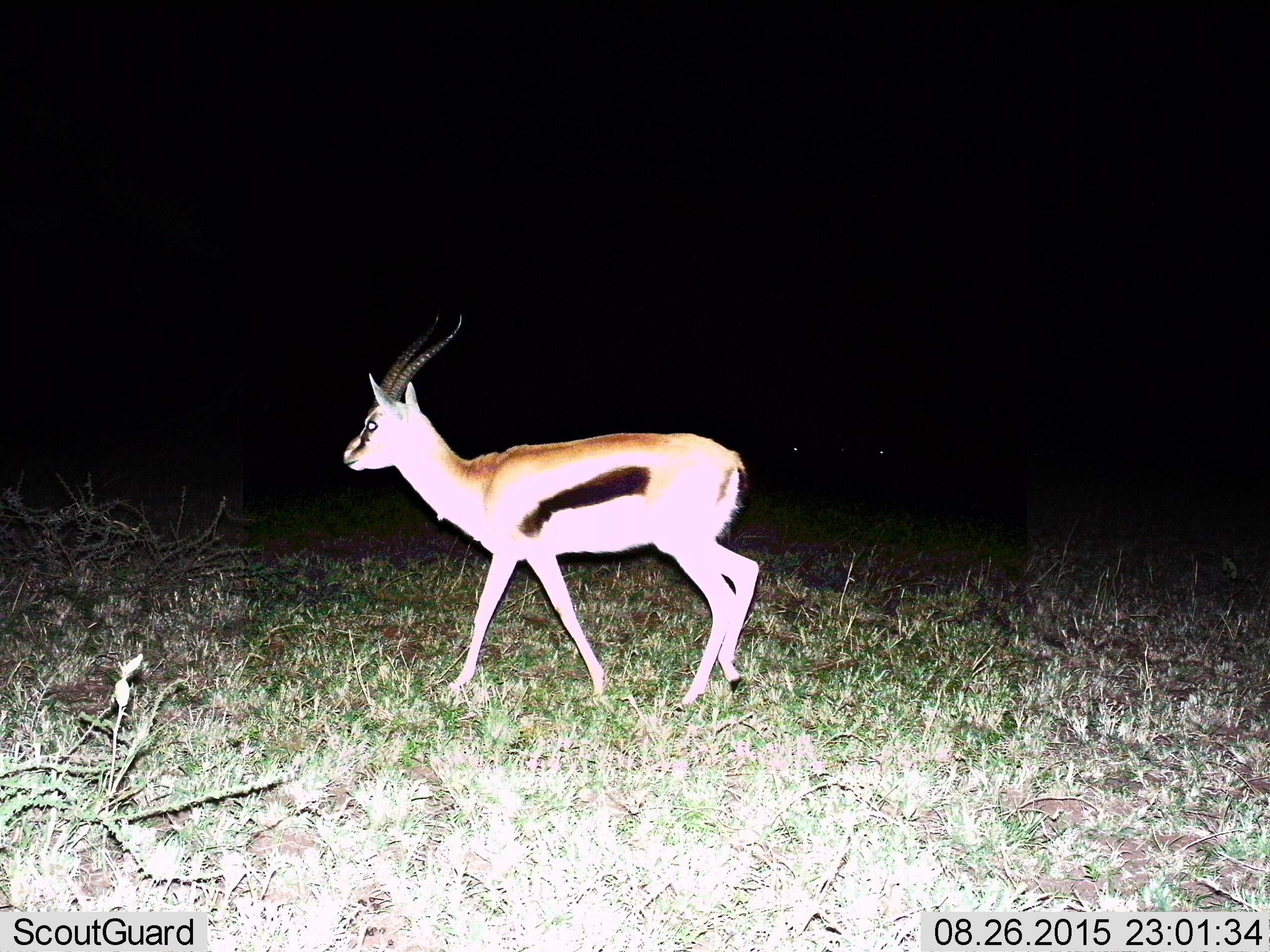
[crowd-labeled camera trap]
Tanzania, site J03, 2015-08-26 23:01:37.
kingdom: Animalia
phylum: Chordata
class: Mammalia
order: Artiodactyla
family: Bovidae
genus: Eudorcas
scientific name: Eudorcas thomsonii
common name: thomson's gazelle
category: gazellethomsons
Gazellethomsons (thomson's gazelle) (Eudorcas thomsonii), count 1. Behavior (volunteer vote fractions): standing 50%, resting 0%, moving 70%, interacting 0%. Young present (vote fraction): 0%. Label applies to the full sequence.